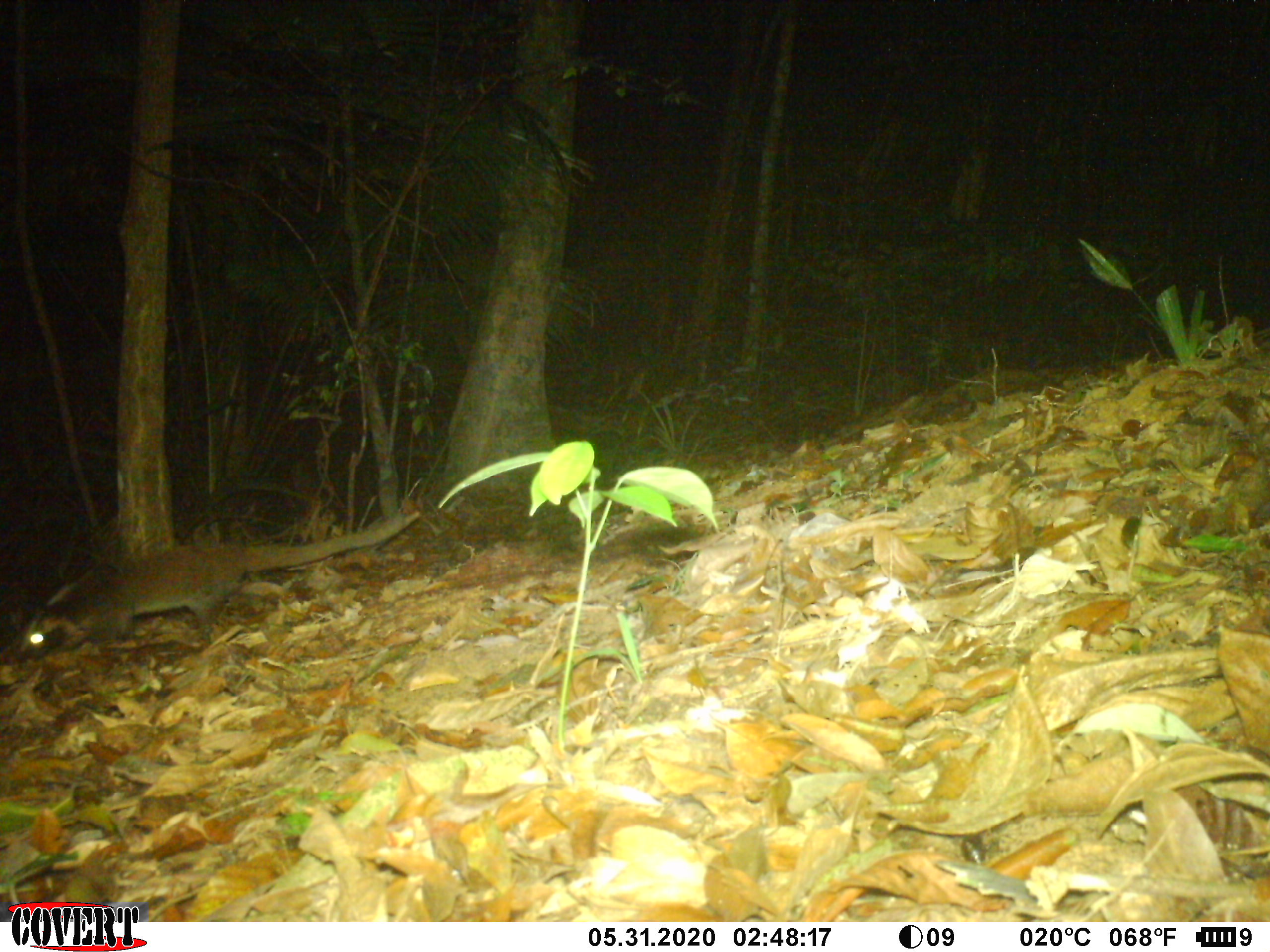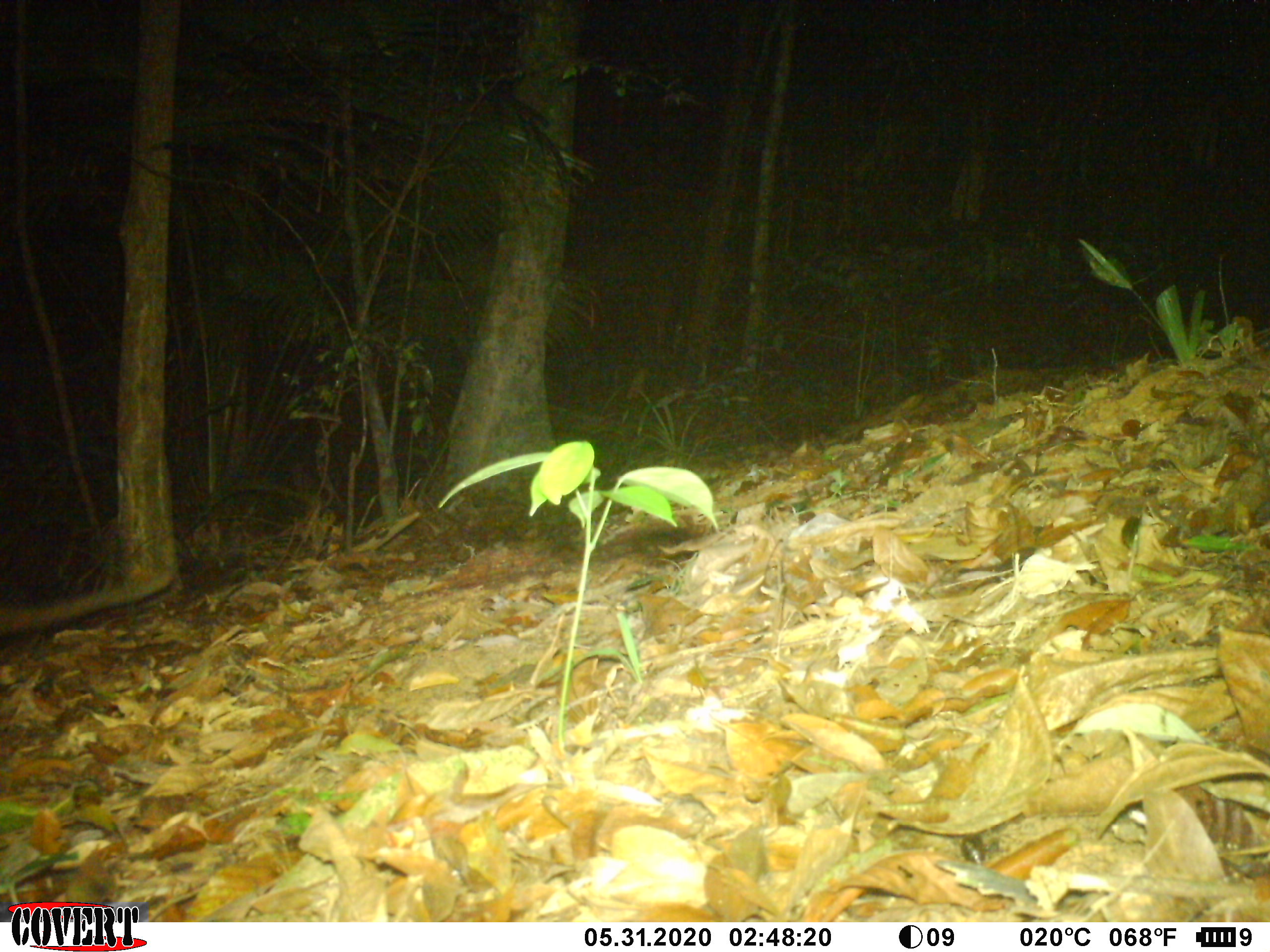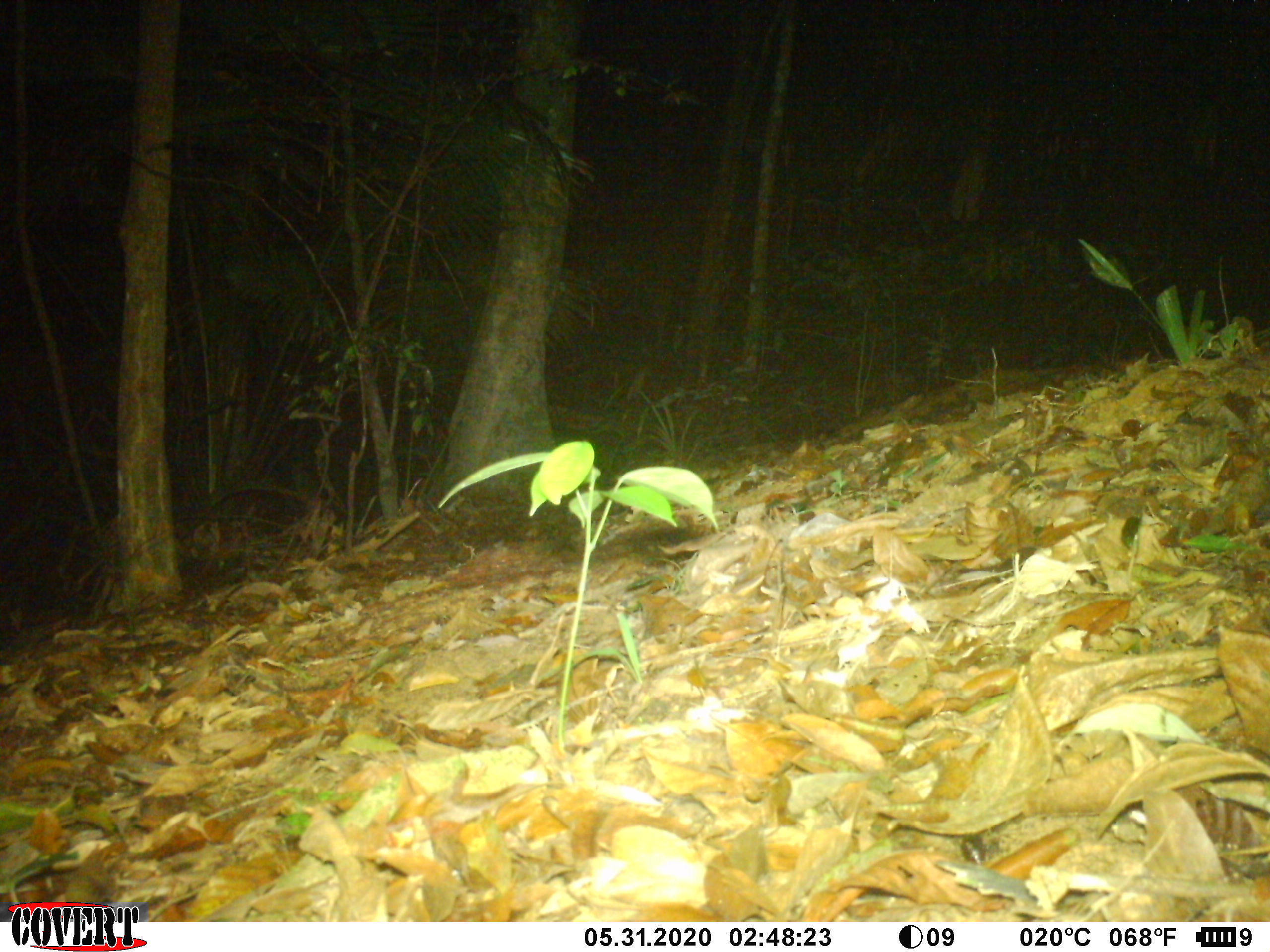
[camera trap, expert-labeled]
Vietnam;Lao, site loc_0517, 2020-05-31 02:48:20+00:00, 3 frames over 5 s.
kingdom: Animalia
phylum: Chordata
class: Mammalia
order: Carnivora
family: Viverridae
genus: Paguma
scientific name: Paguma larvata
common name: masked palm civet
Masked palm civet (Paguma larvata). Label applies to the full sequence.